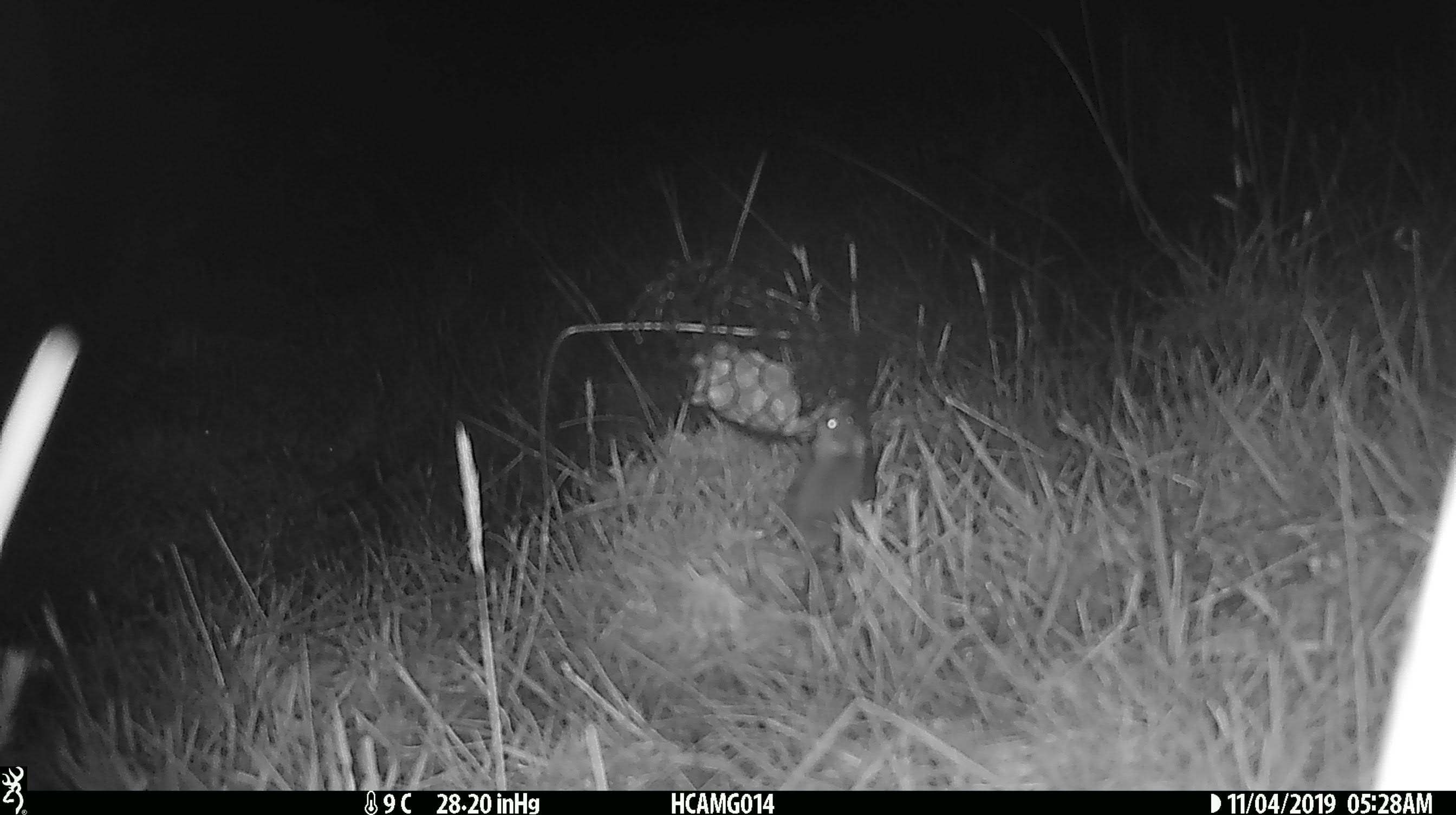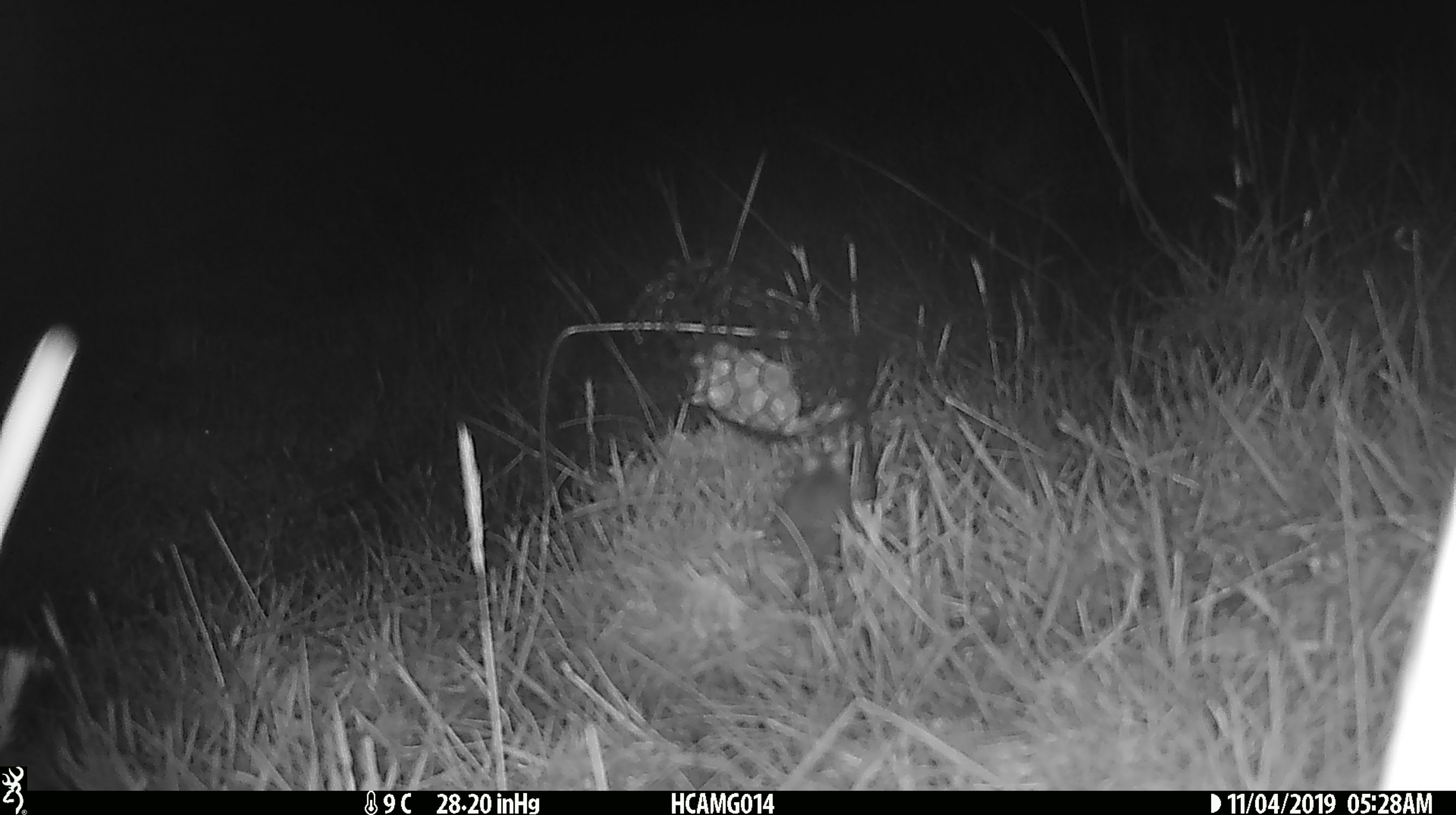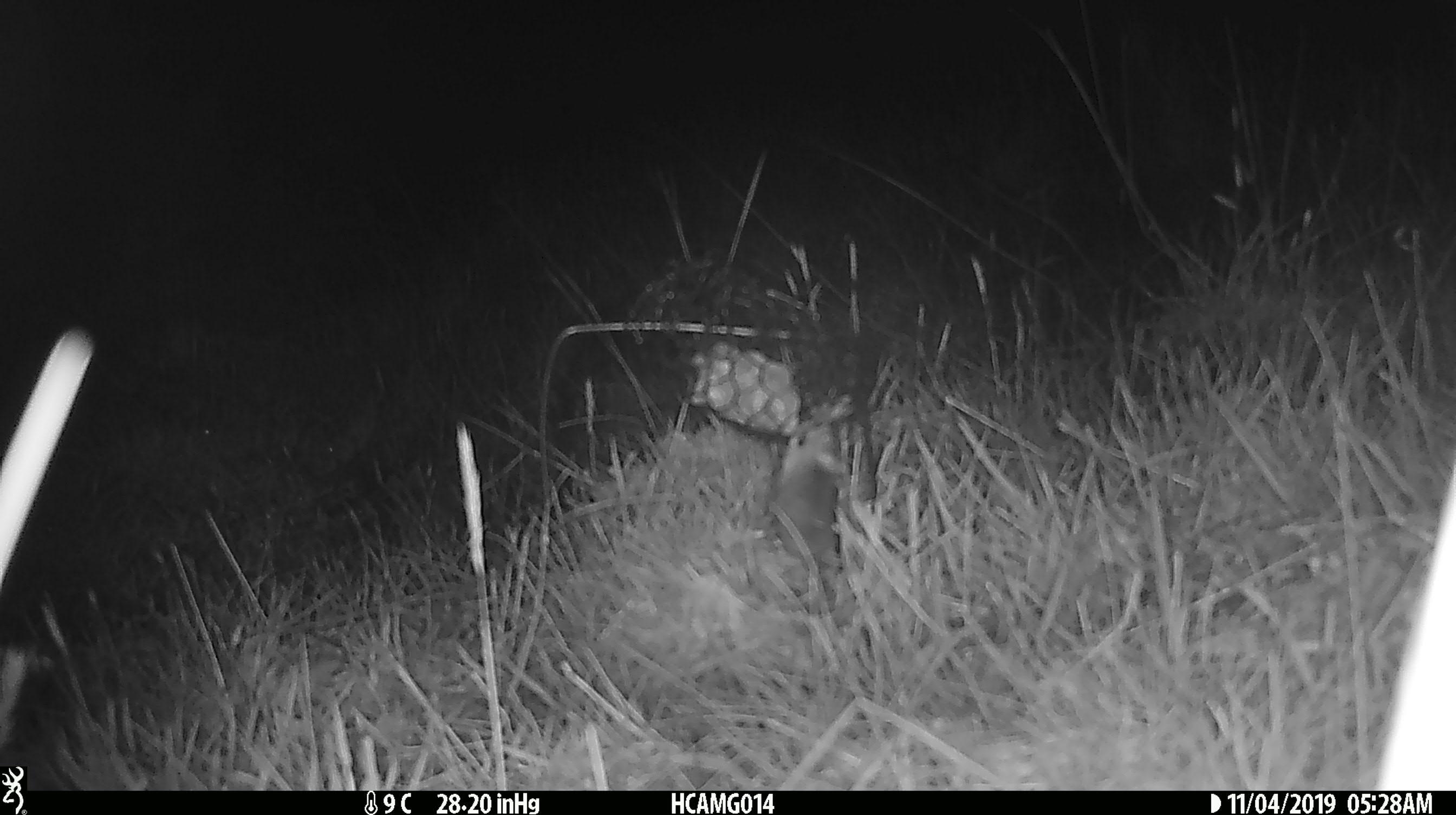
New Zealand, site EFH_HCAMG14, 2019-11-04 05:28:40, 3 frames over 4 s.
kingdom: Animalia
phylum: Chordata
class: Mammalia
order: Rodentia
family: Muridae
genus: Mus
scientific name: Mus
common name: mouse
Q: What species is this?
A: Mouse (Mus).